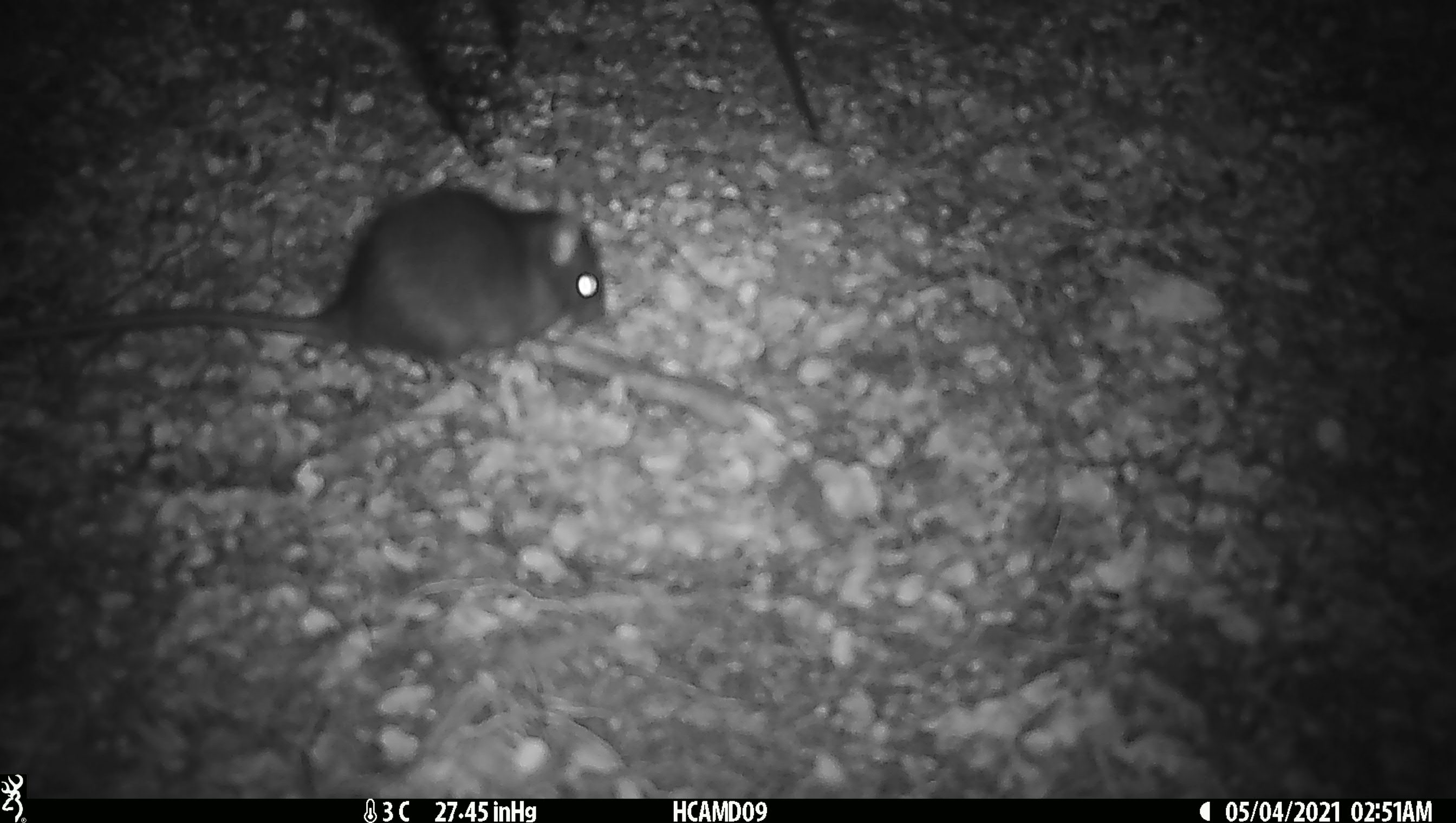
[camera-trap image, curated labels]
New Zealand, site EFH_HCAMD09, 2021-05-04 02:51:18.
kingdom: Animalia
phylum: Chordata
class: Mammalia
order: Rodentia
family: Muridae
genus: Rattus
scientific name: Rattus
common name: rat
Rat (Rattus).